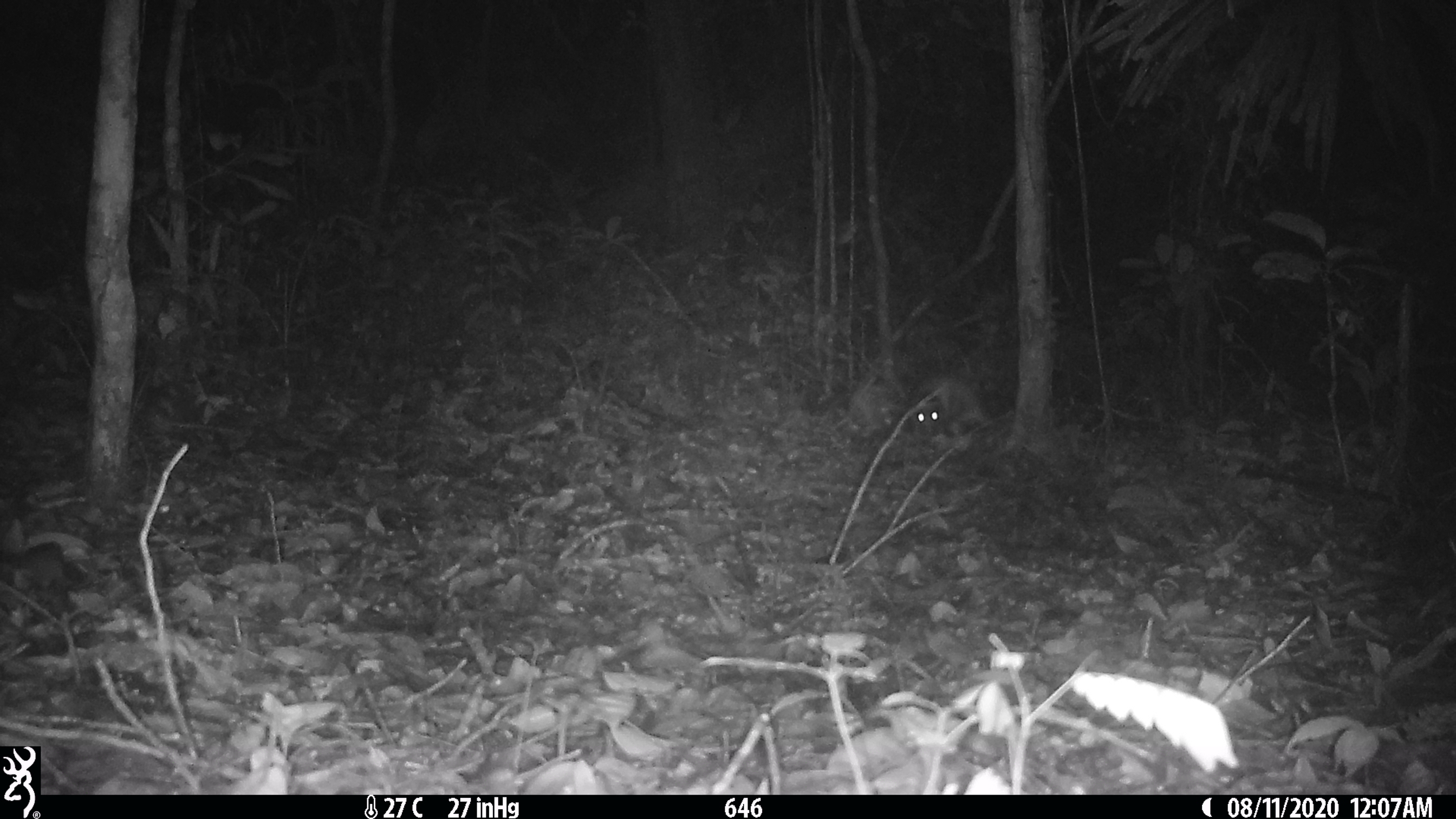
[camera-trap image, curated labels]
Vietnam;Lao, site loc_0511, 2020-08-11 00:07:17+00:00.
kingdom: Animalia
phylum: Chordata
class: Mammalia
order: Rodentia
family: Hystricidae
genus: Atherurus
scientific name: Atherurus macrourus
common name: asiatic brush-tailed porcupine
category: asiatic brush tailed porcupine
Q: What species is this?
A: Asiatic brush tailed porcupine (asiatic brush-tailed porcupine) (Atherurus macrourus).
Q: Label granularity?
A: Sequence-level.